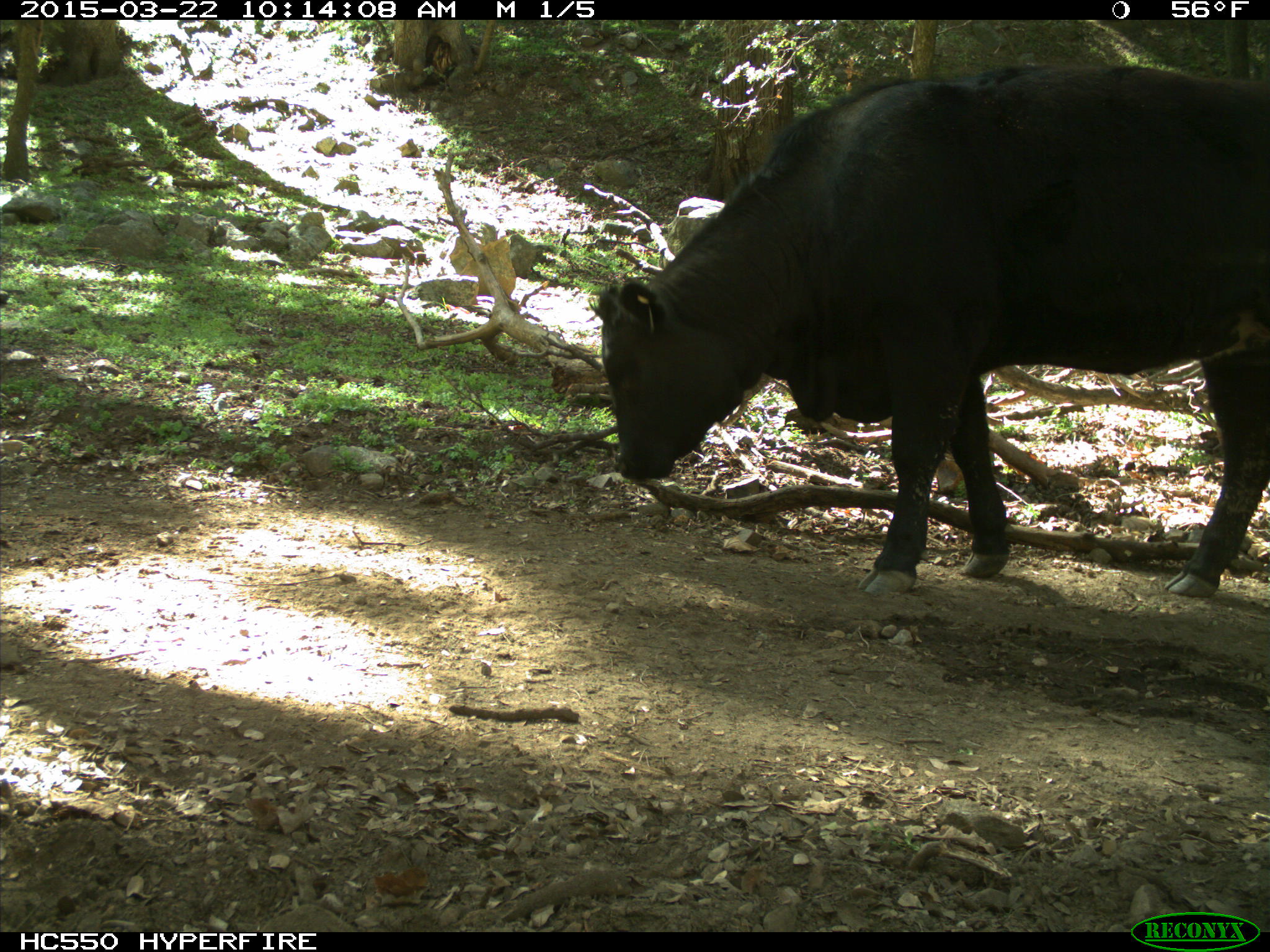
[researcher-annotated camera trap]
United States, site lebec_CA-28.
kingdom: Animalia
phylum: Chordata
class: Mammalia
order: Artiodactyla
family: Bovidae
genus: Bos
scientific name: Bos taurus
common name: domestic cow